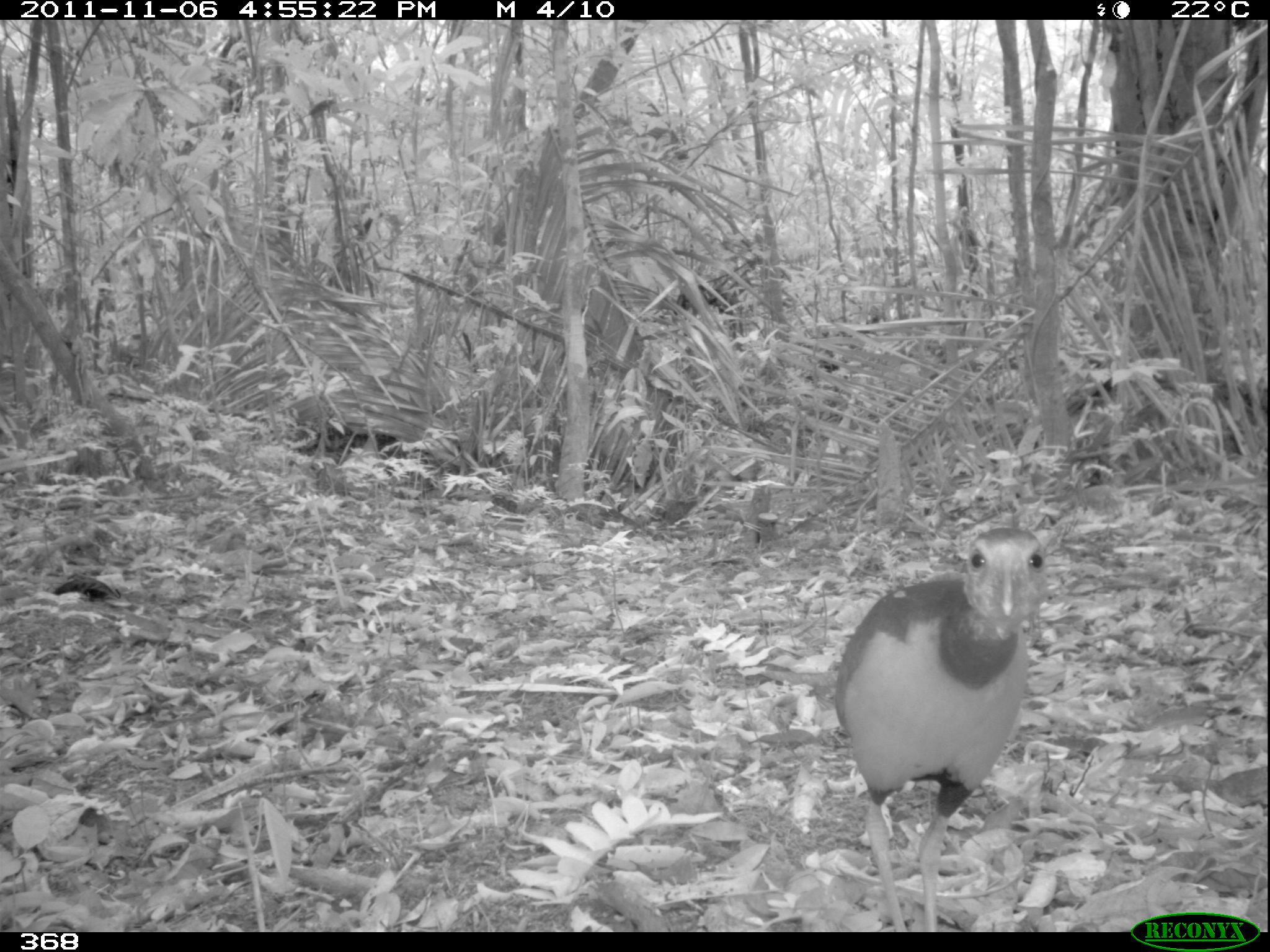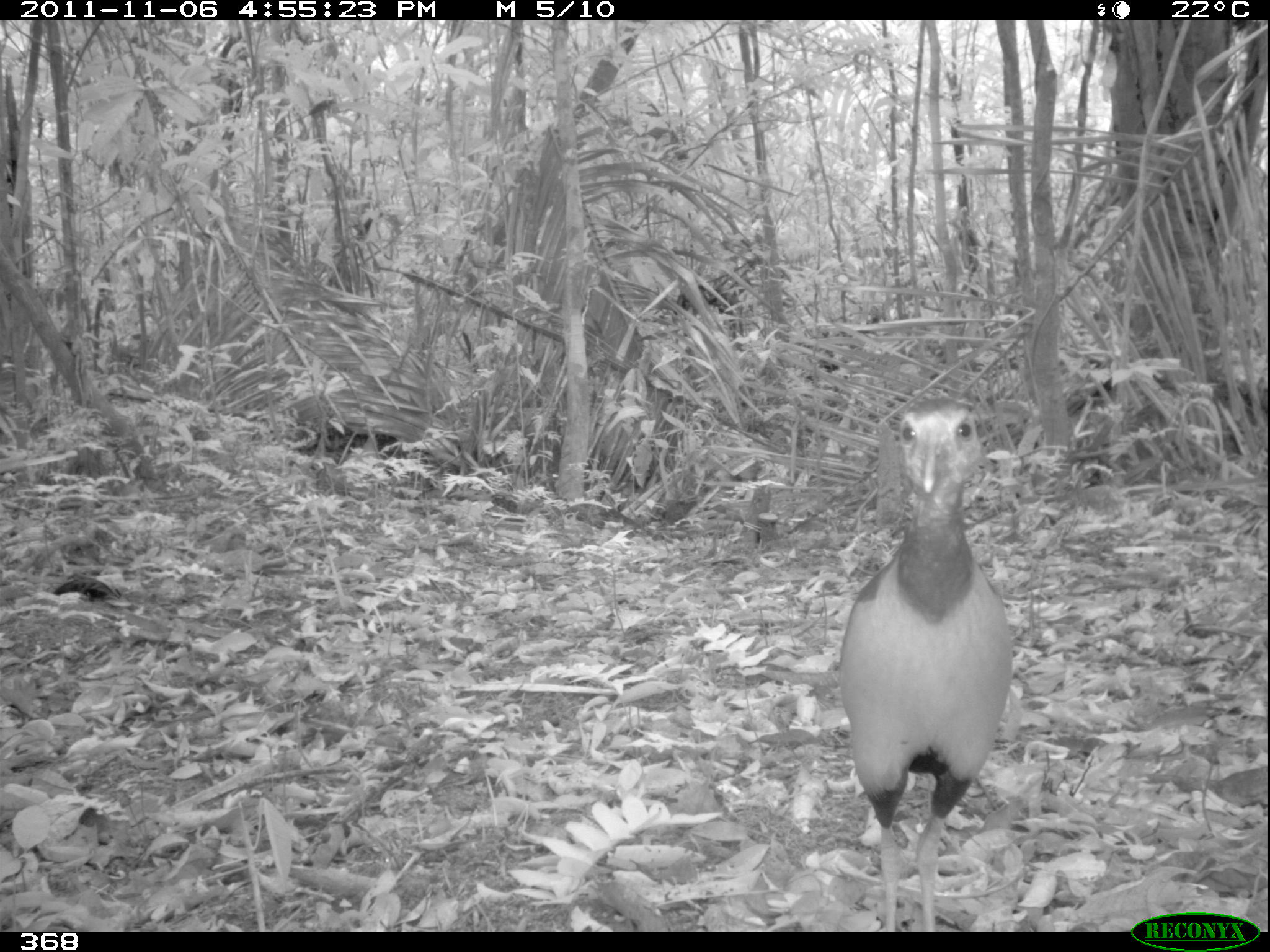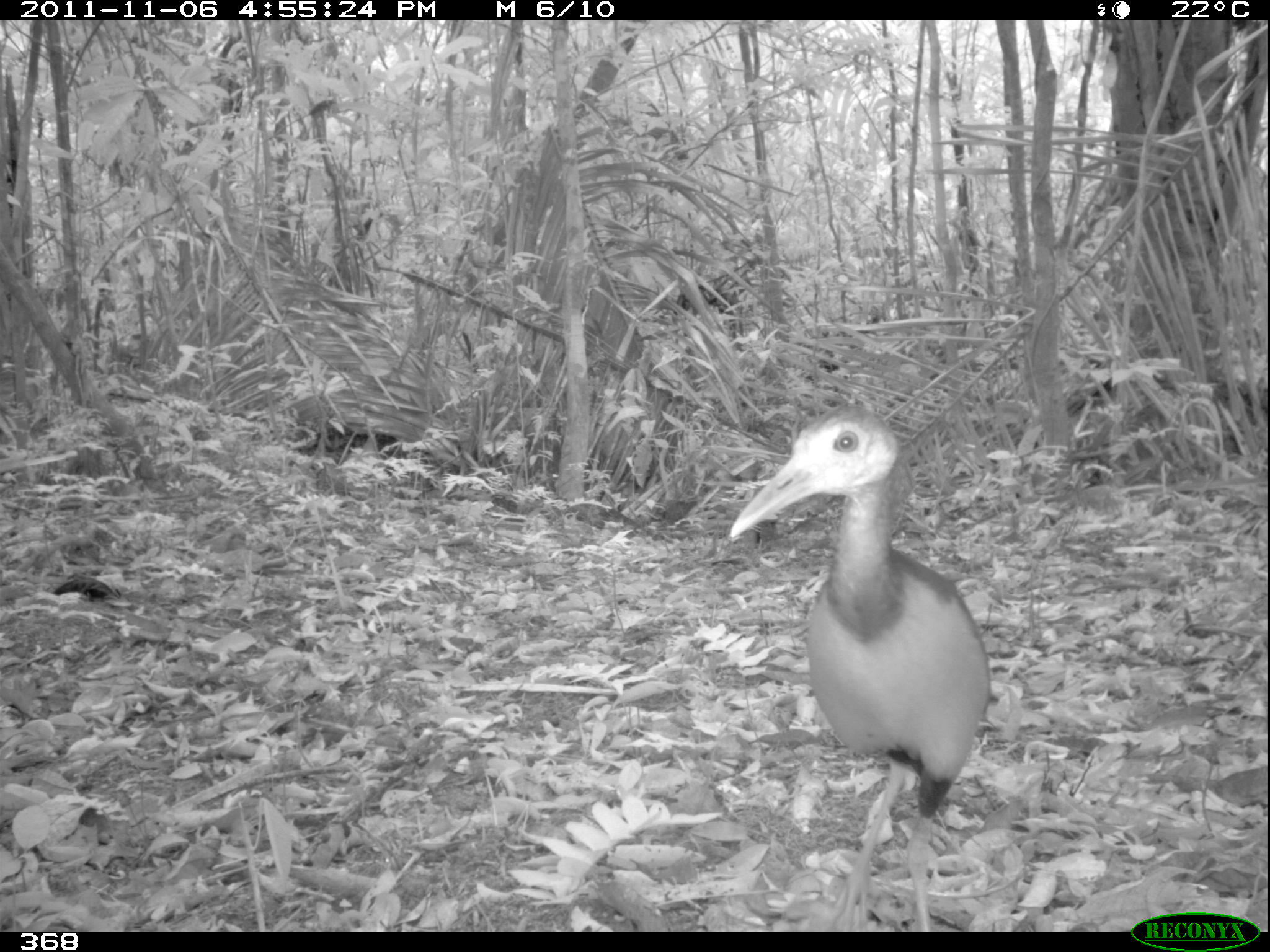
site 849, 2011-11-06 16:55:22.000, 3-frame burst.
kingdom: Animalia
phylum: Chordata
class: Aves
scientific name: Aves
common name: bird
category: unknown bird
Unknown bird (bird) (Aves).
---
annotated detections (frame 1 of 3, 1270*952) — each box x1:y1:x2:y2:
unknown bird: 833:527:1047:932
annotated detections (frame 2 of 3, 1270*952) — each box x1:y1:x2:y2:
unknown bird: 836:399:1015:931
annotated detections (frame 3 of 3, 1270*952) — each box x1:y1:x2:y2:
unknown bird: 726:402:991:931